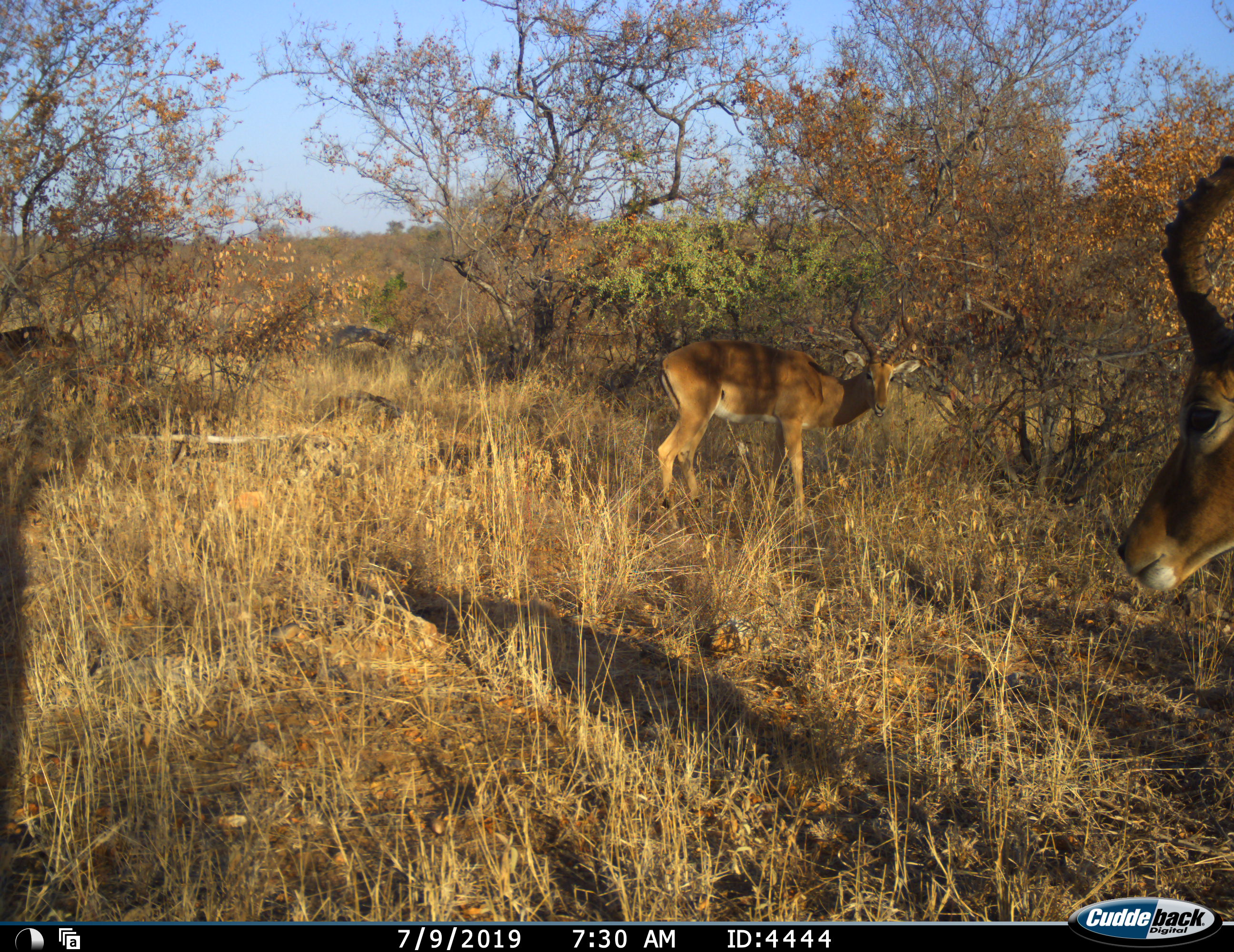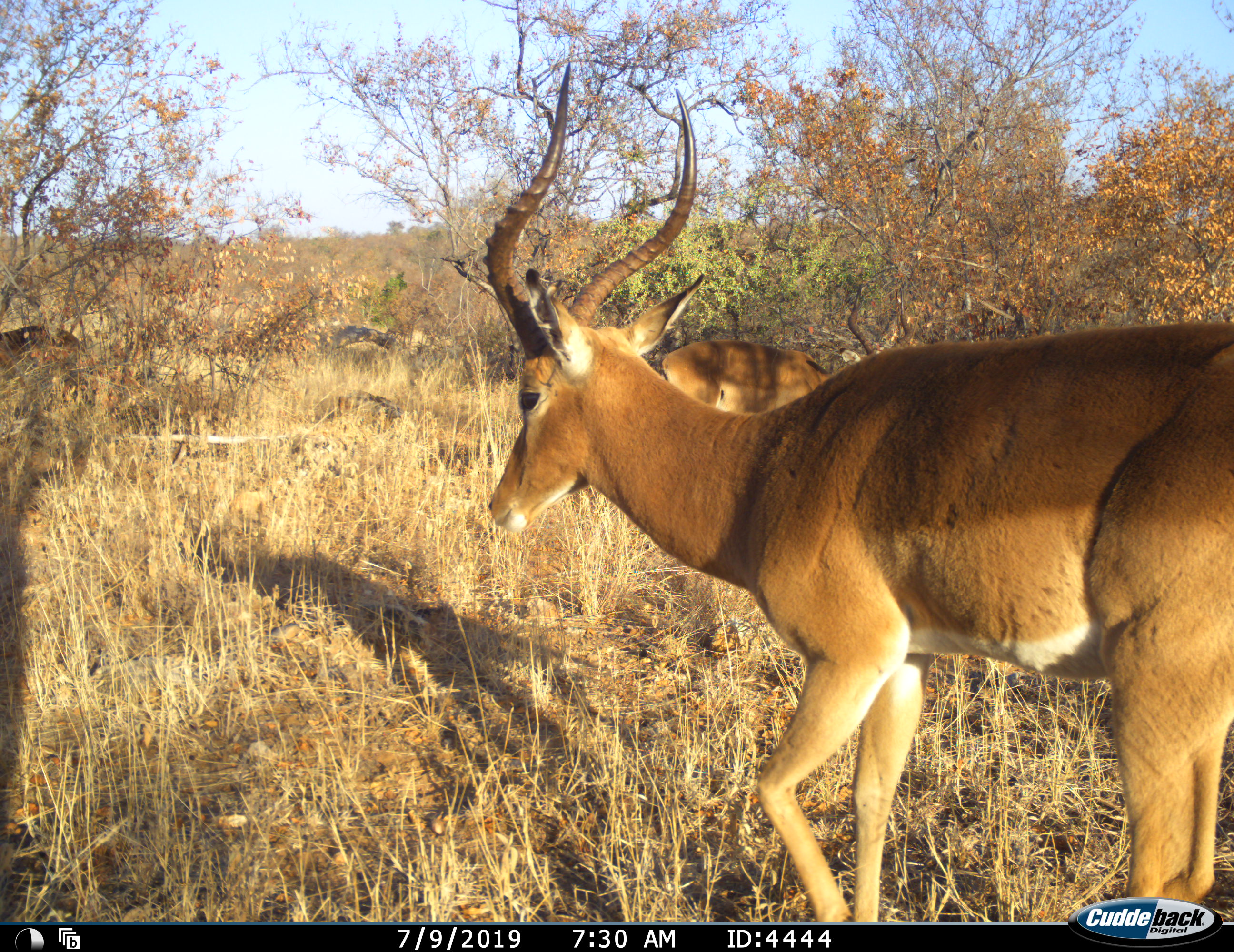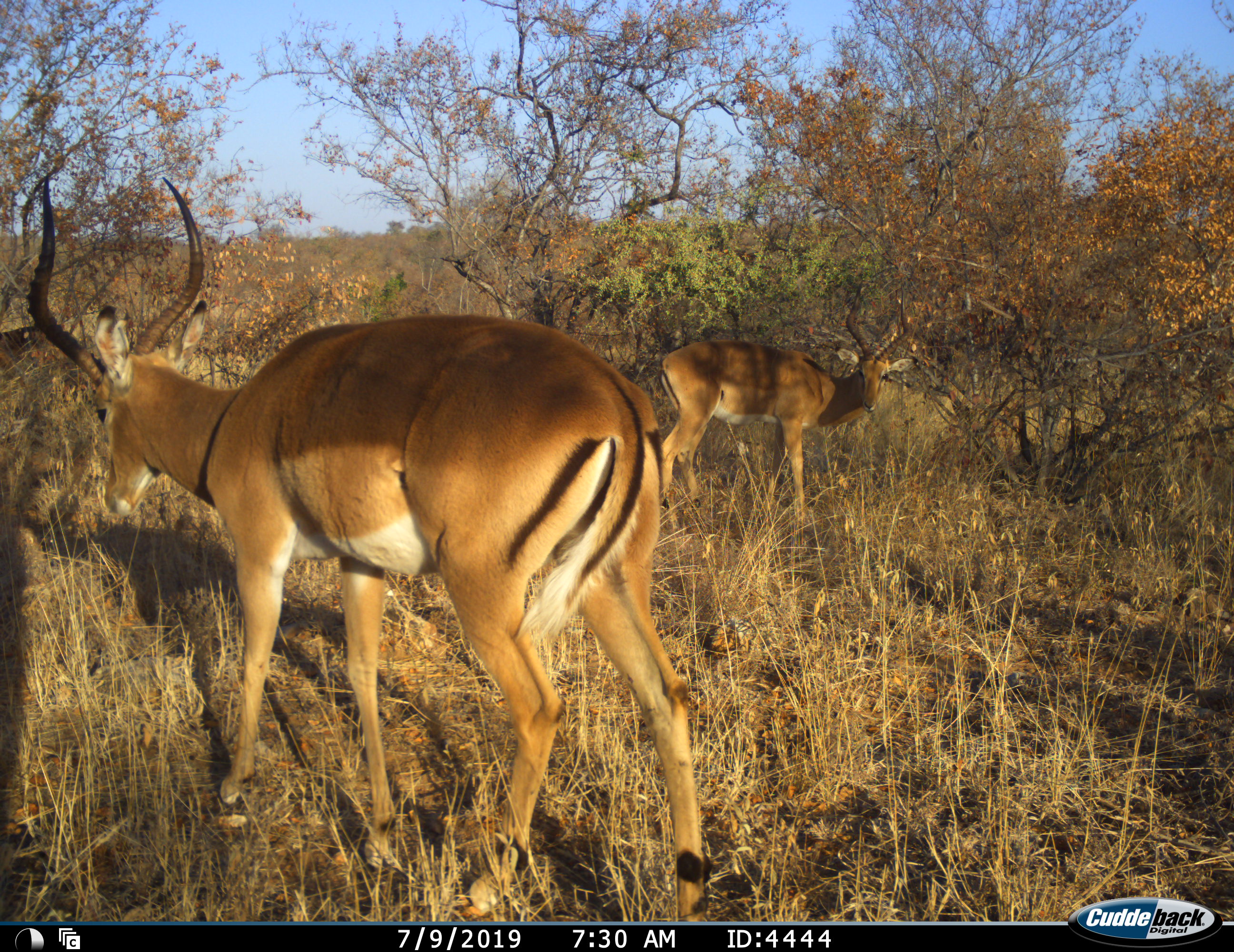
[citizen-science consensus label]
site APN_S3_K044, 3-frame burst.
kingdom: Animalia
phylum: Chordata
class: Mammalia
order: Artiodactyla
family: Bovidae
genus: Aepyceros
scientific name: Aepyceros melampus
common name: impala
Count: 2.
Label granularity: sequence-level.